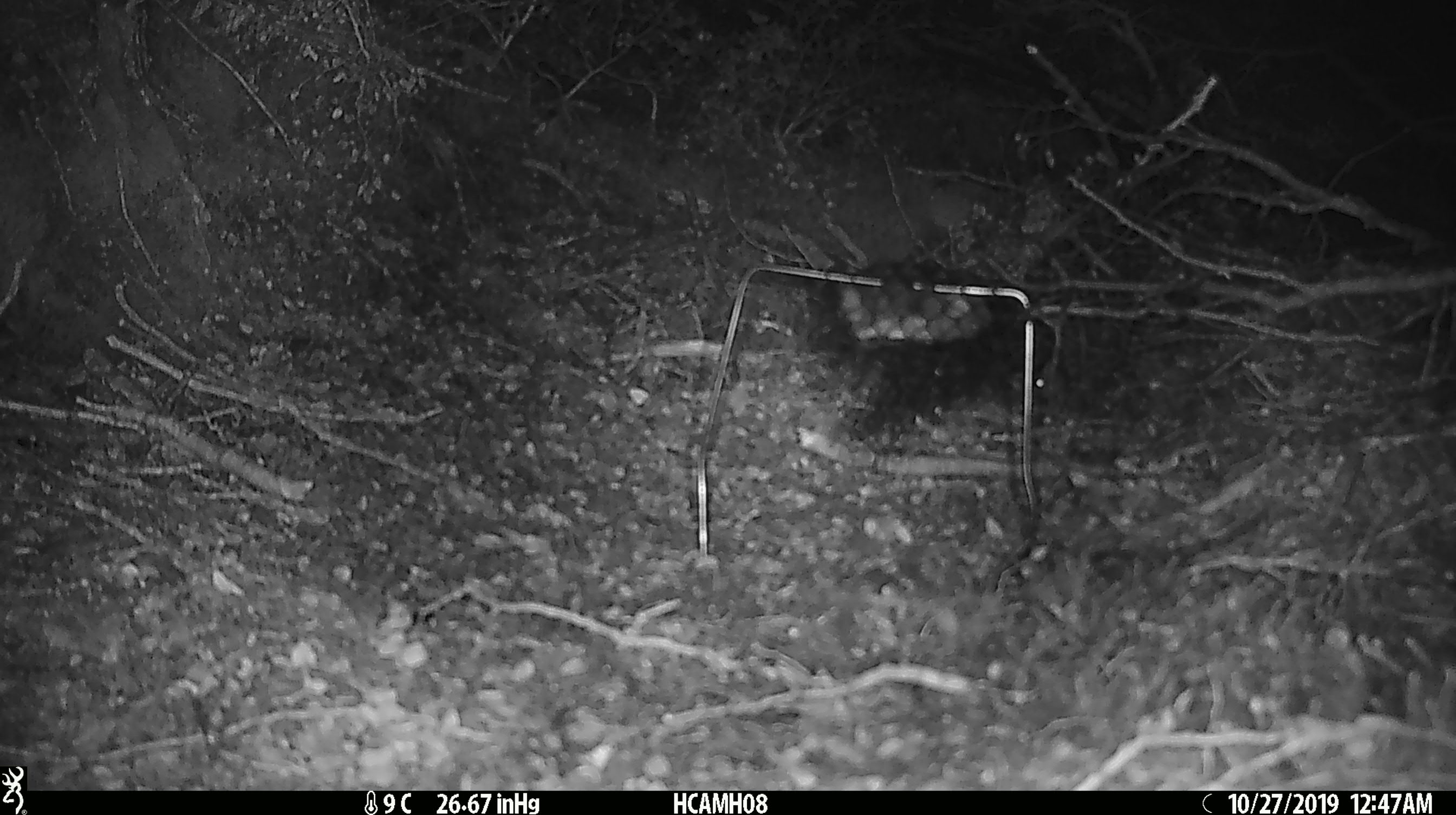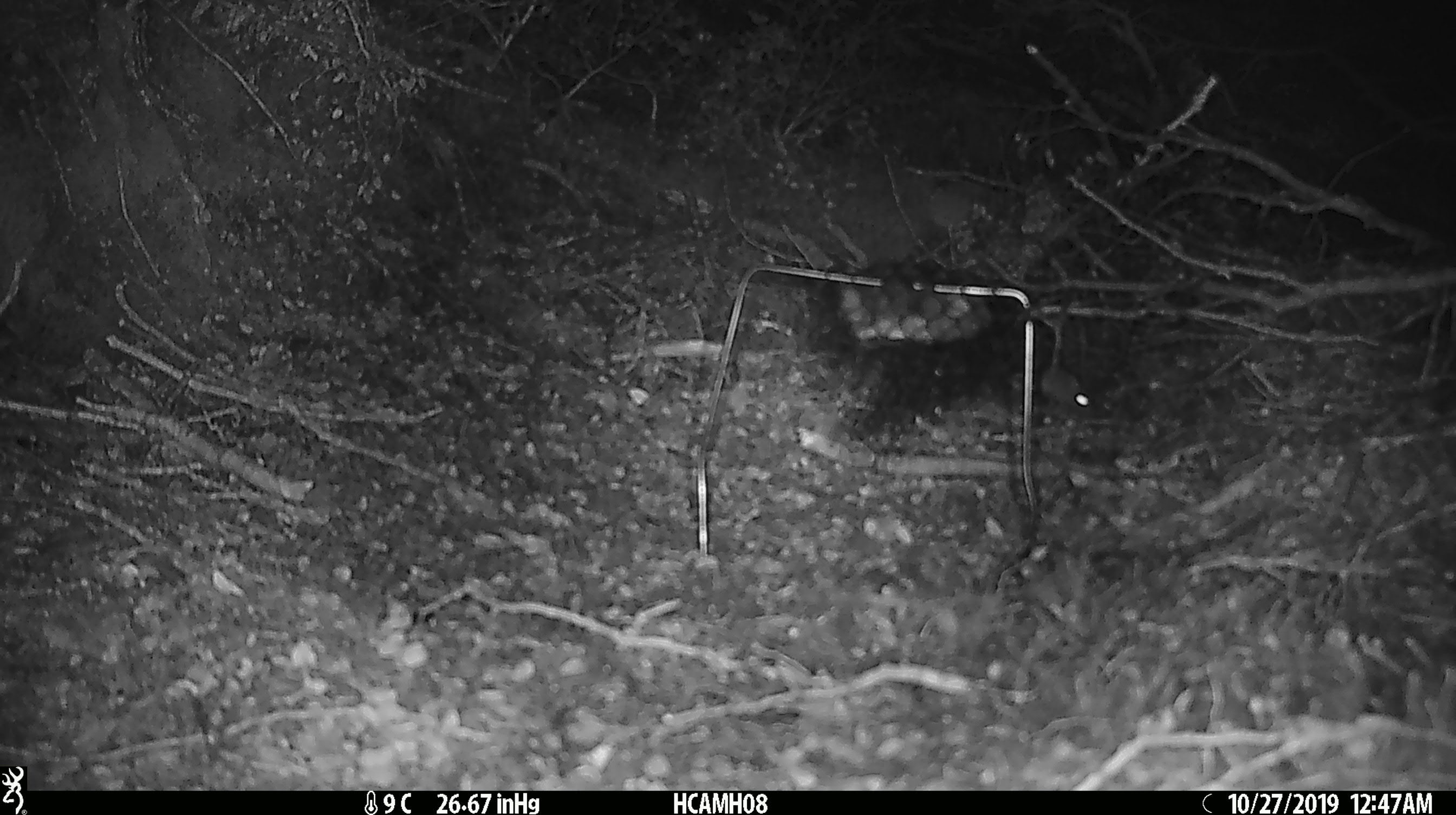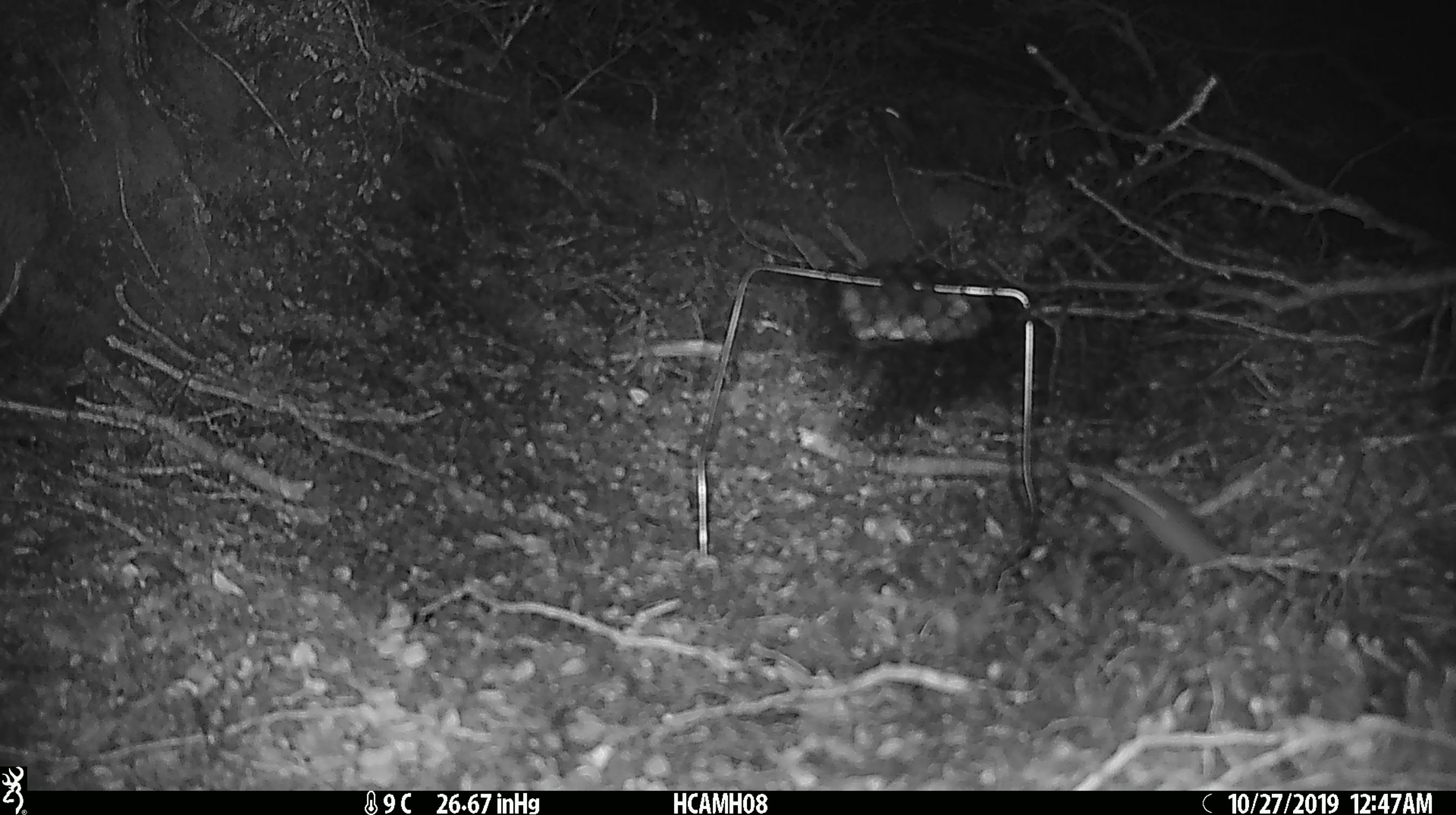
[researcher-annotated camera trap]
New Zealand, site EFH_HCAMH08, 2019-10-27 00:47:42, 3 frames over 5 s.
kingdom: Animalia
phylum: Chordata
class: Mammalia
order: Rodentia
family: Muridae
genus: Mus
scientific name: Mus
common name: mouse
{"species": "mouse (Mus)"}